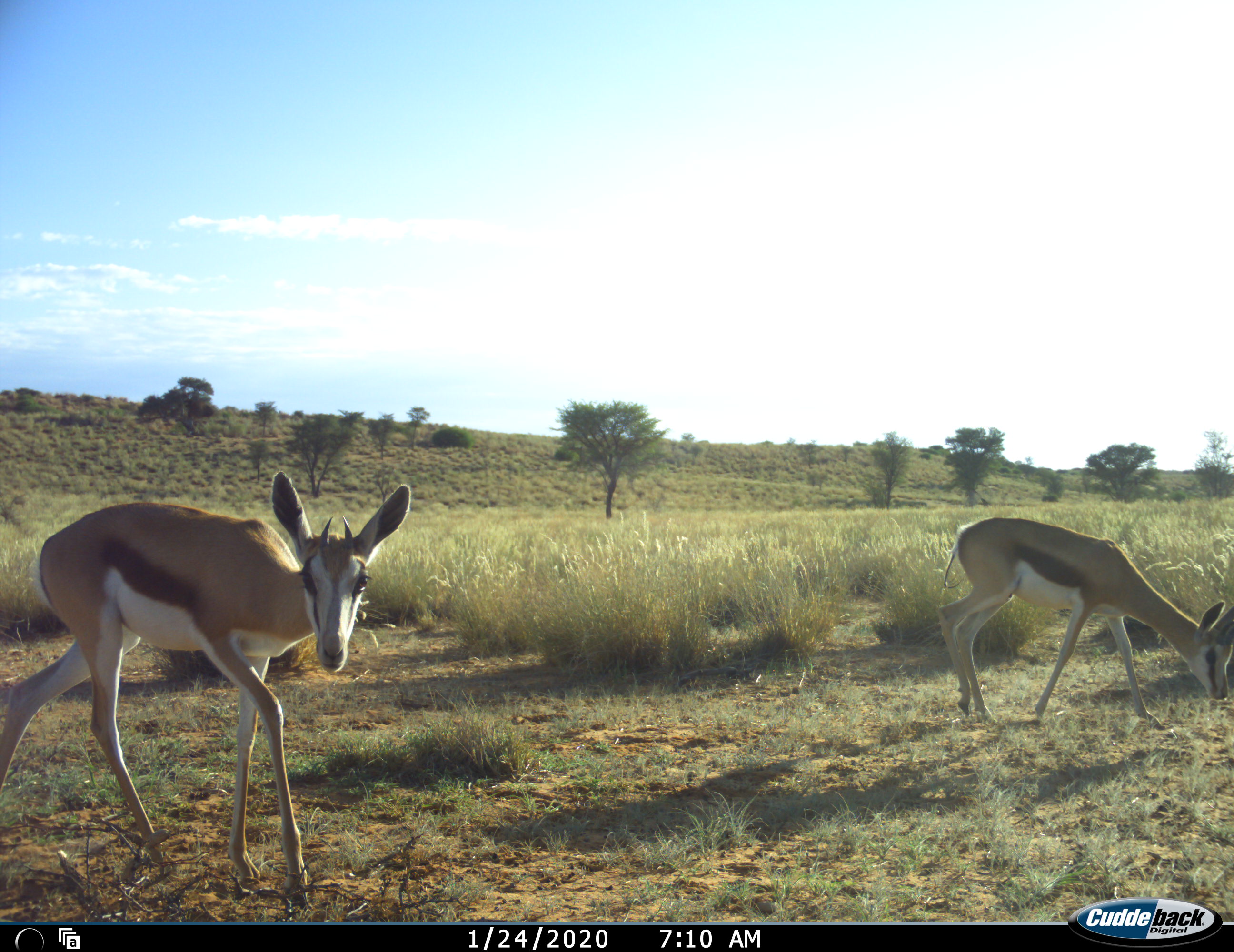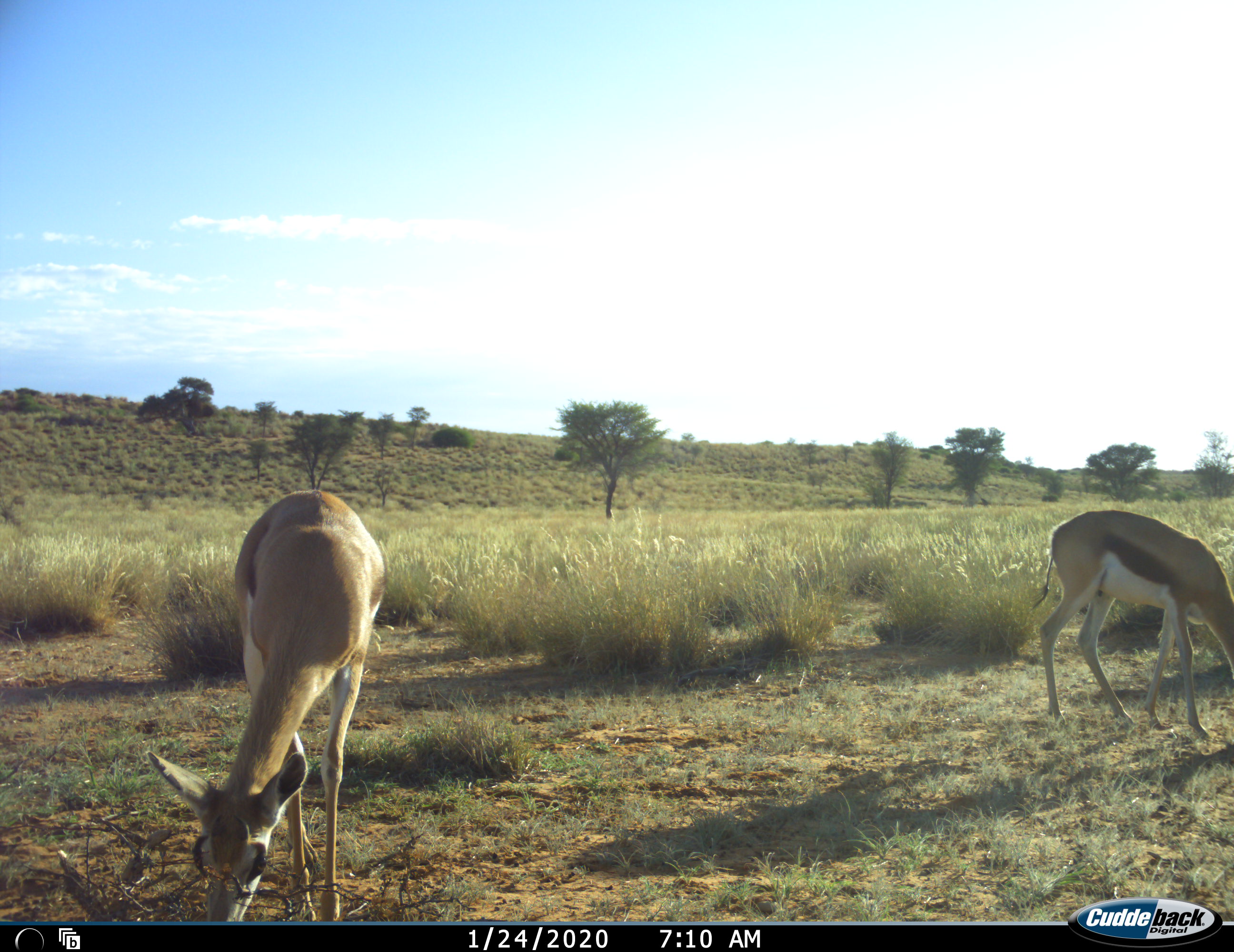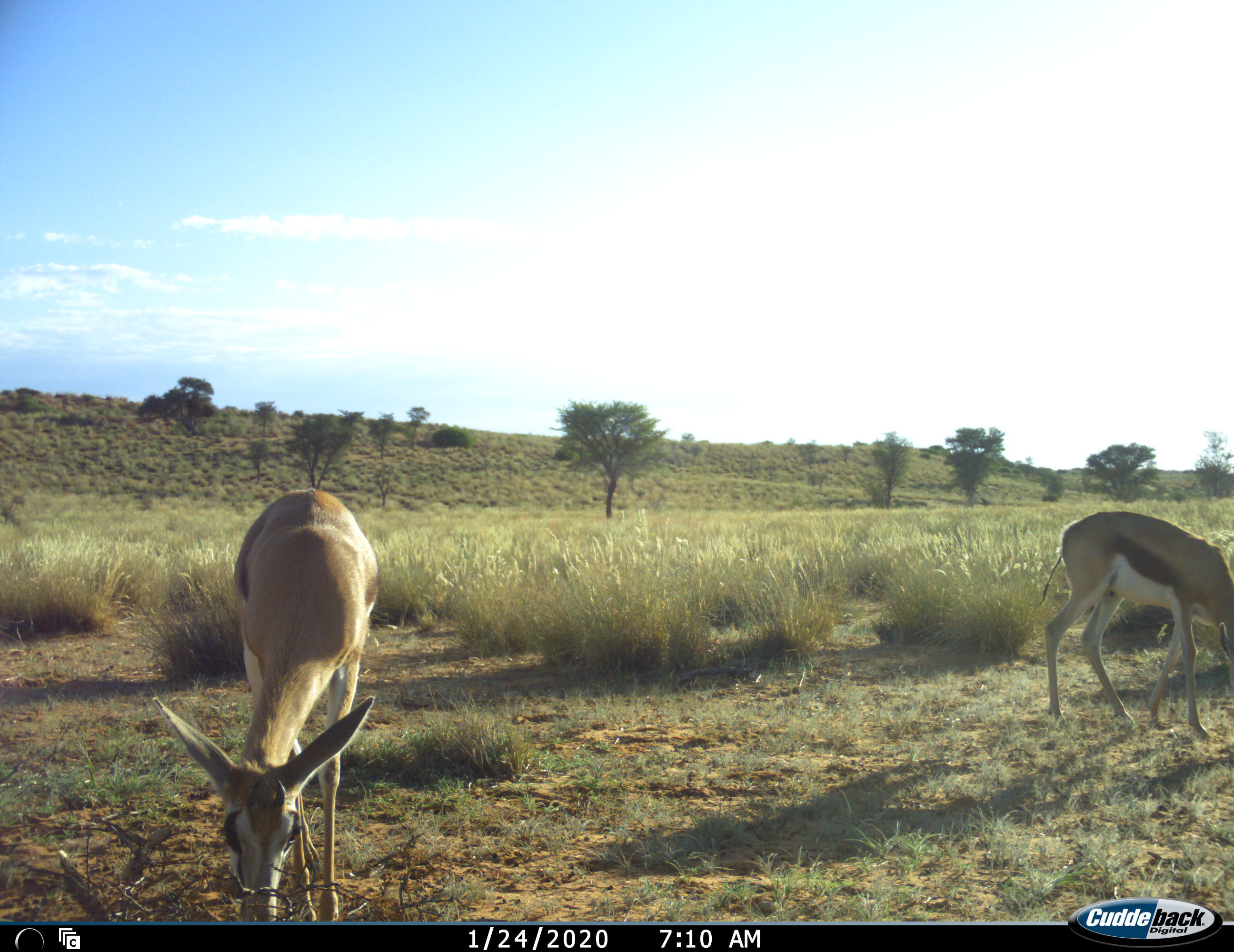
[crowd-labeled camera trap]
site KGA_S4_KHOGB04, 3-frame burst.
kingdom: Animalia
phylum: Chordata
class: Mammalia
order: Artiodactyla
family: Bovidae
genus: Antidorcas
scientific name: Antidorcas marsupialis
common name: springbok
Springbok (Antidorcas marsupialis), count 2. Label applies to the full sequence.